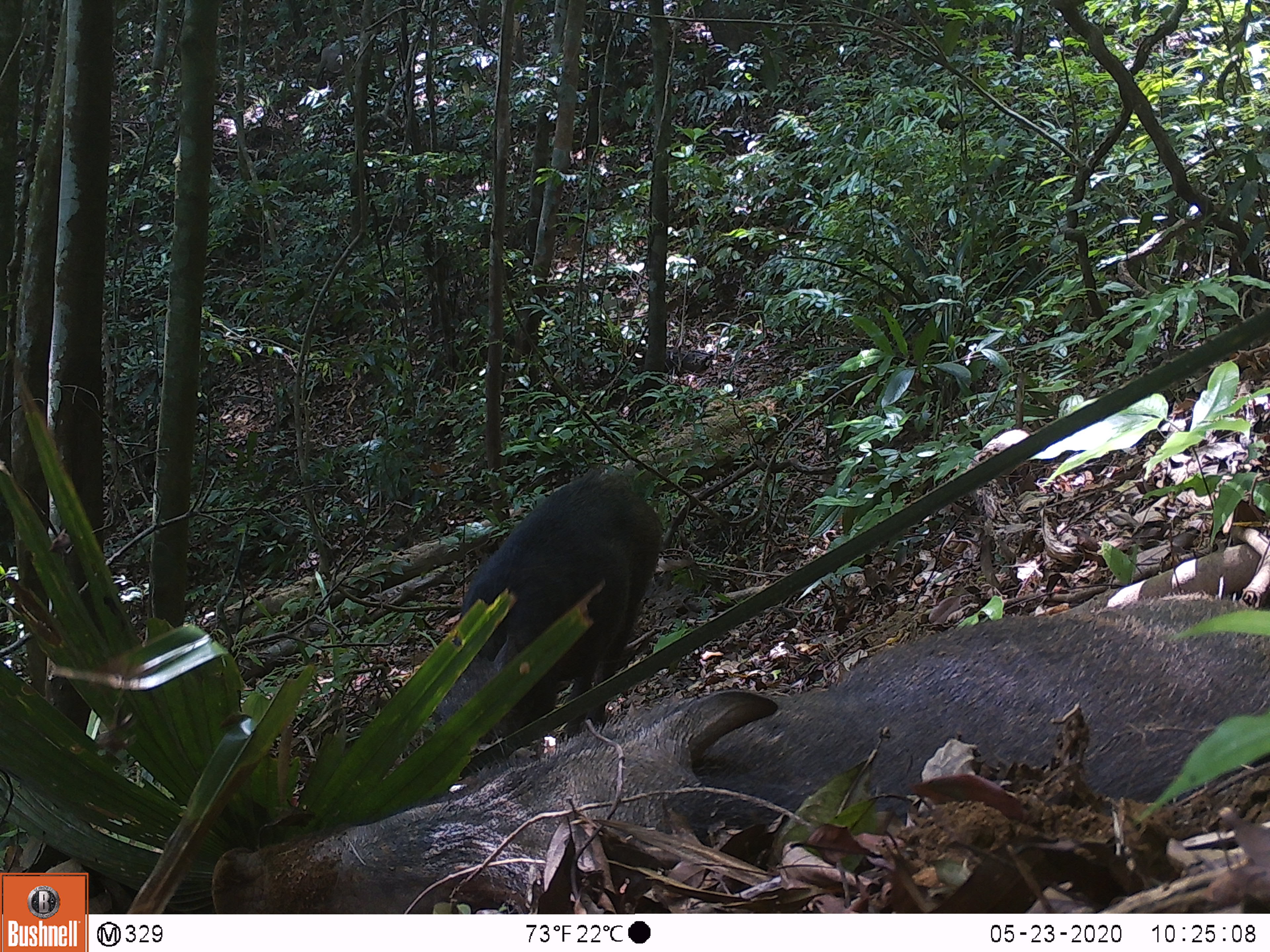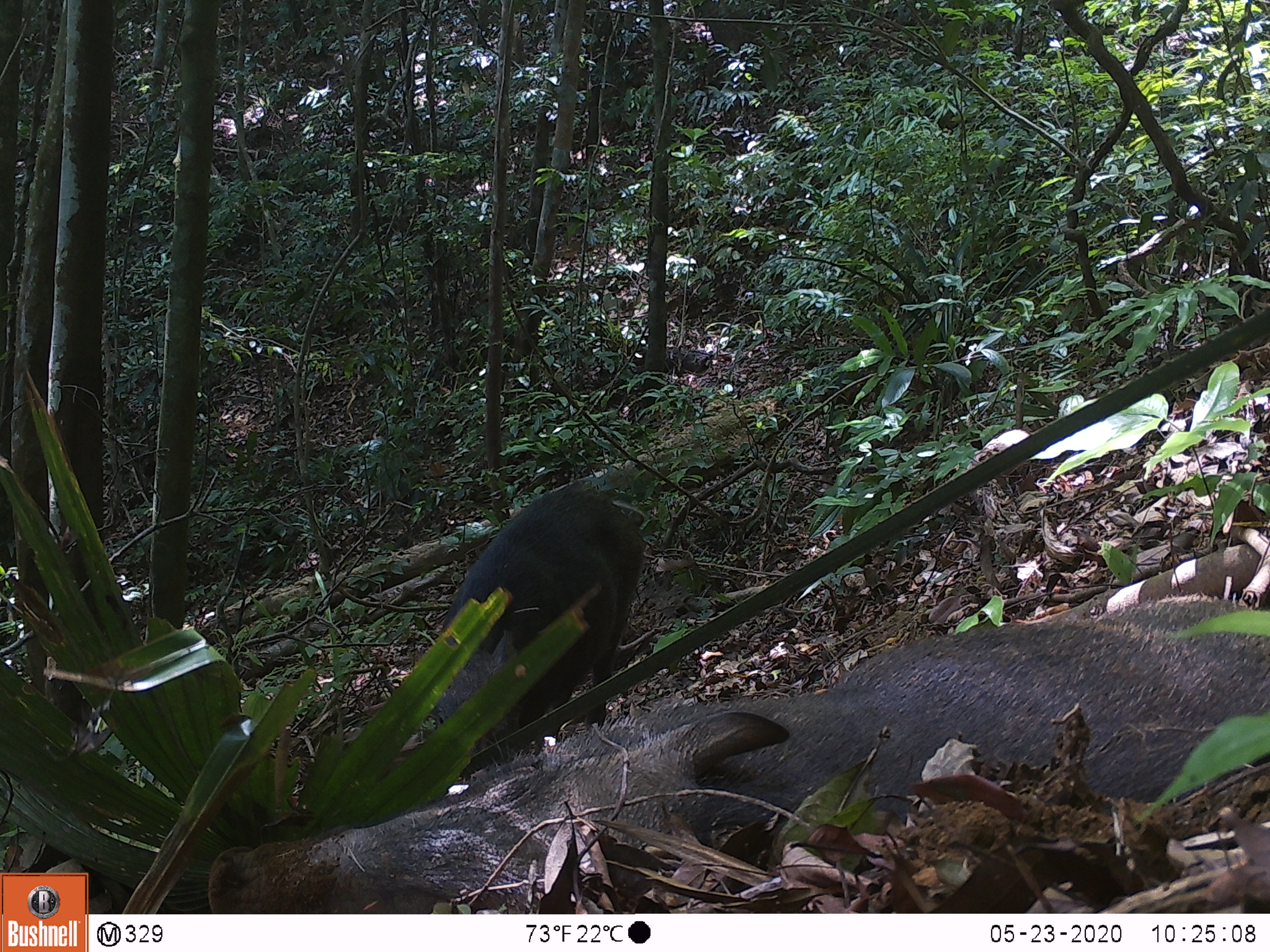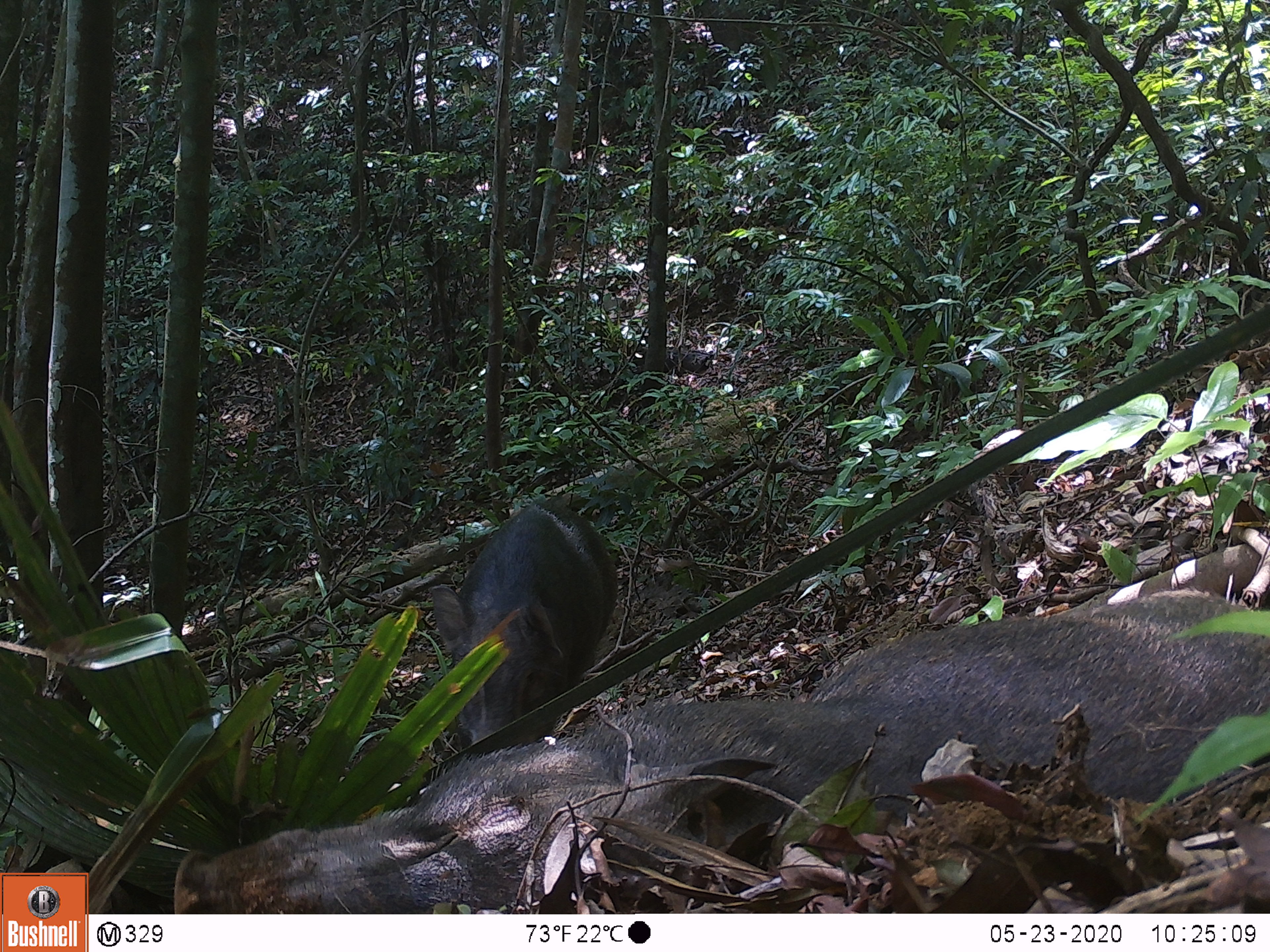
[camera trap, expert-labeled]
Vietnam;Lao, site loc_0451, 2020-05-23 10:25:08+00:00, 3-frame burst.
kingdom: Animalia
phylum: Chordata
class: Mammalia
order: Artiodactyla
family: Suidae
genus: Sus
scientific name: Sus scrofa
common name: eurasian wild pig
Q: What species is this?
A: Eurasian wild pig (Sus scrofa).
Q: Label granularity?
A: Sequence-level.